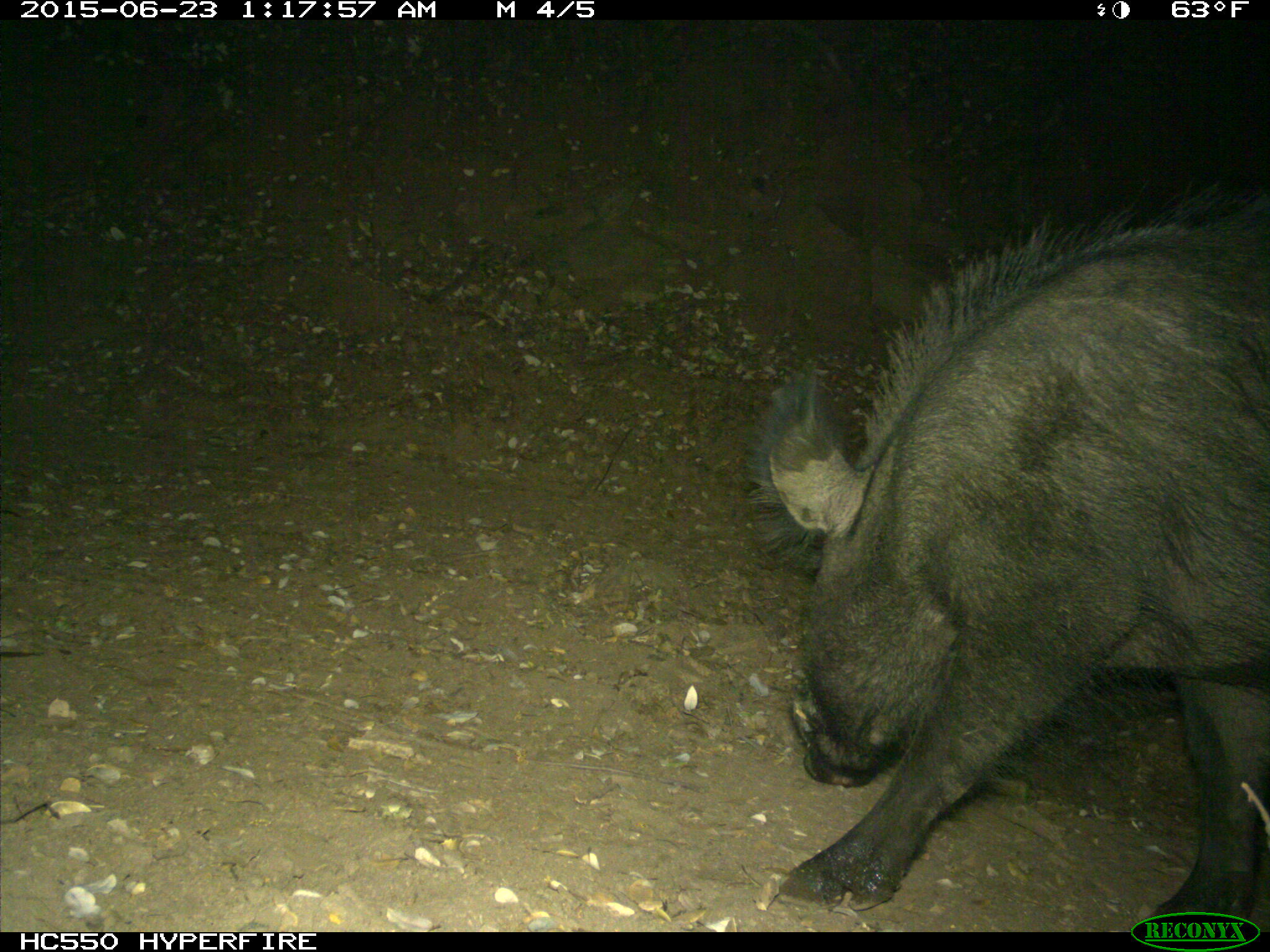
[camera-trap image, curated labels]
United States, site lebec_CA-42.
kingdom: Animalia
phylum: Chordata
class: Mammalia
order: Artiodactyla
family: Suidae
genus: Sus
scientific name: Sus scrofa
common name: wild boar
Sus scrofa (wild boar).